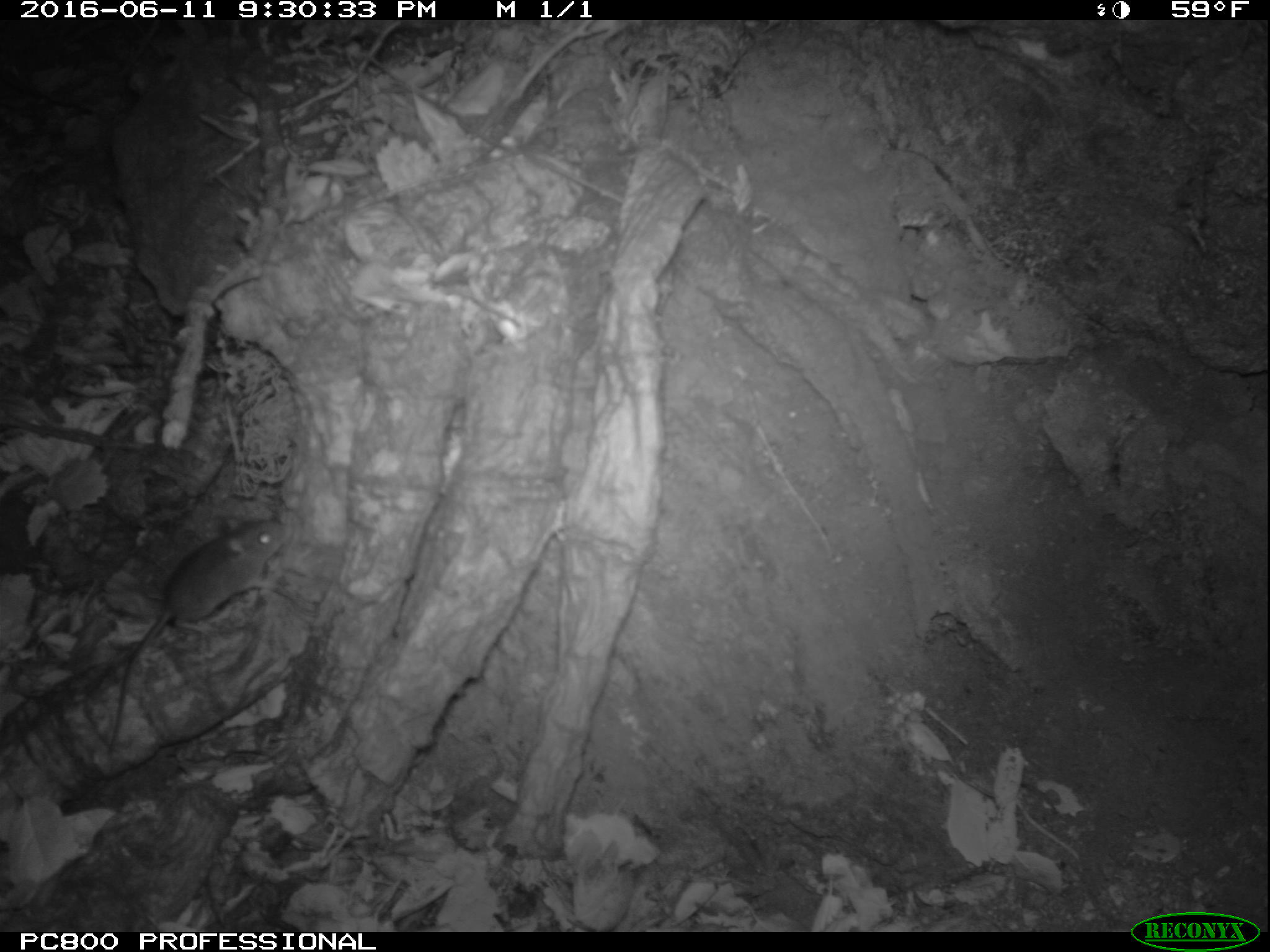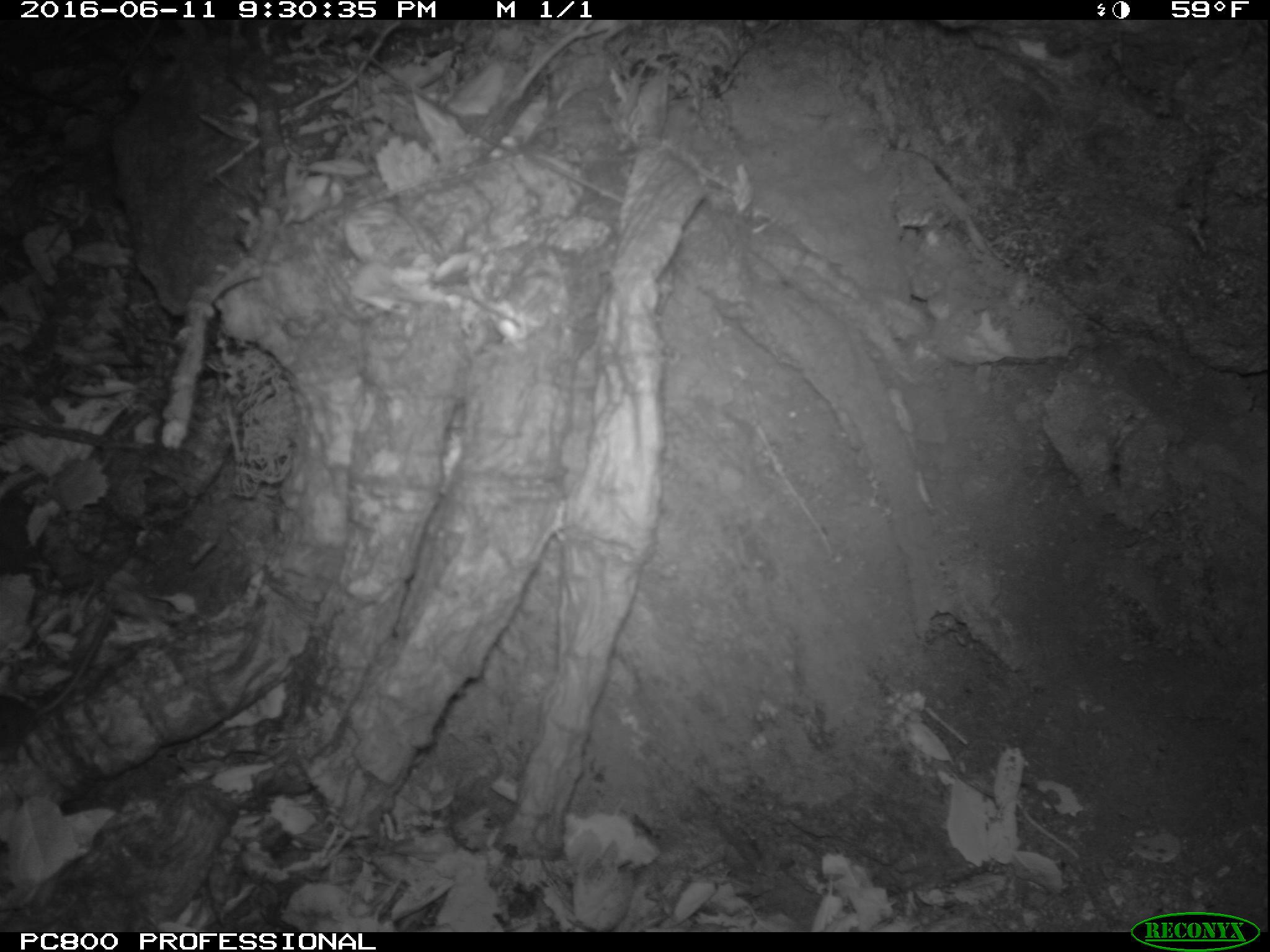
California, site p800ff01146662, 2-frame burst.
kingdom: Animalia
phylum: Chordata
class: Mammalia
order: Rodentia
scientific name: Rodentia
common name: rodent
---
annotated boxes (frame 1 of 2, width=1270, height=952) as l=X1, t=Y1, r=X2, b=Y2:
rodent: l=107, t=514, r=289, b=756